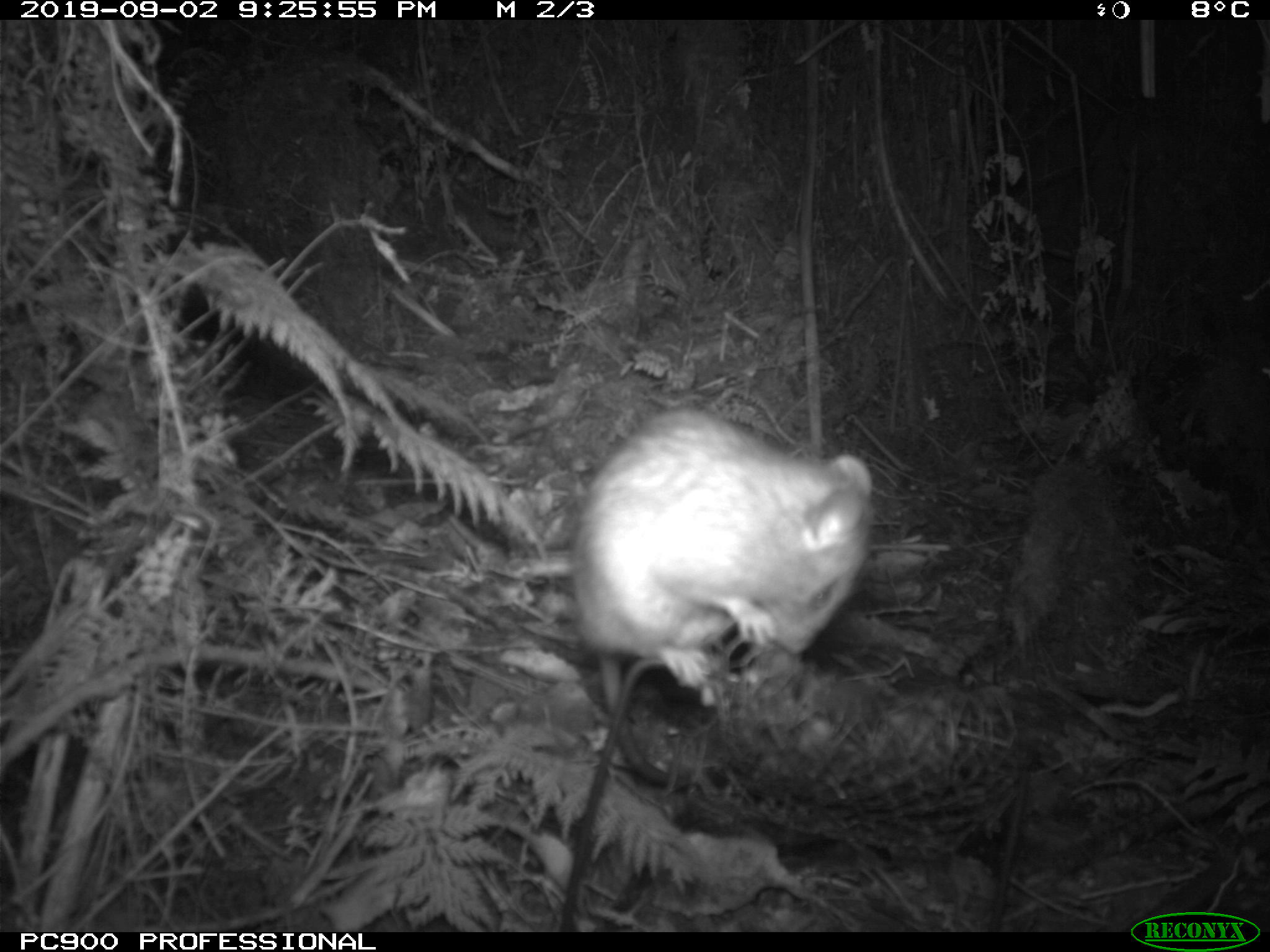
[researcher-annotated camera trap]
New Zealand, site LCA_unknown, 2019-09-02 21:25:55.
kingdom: Animalia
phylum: Chordata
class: Mammalia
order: Rodentia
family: Muridae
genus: Rattus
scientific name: Rattus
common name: rat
Rat (Rattus).